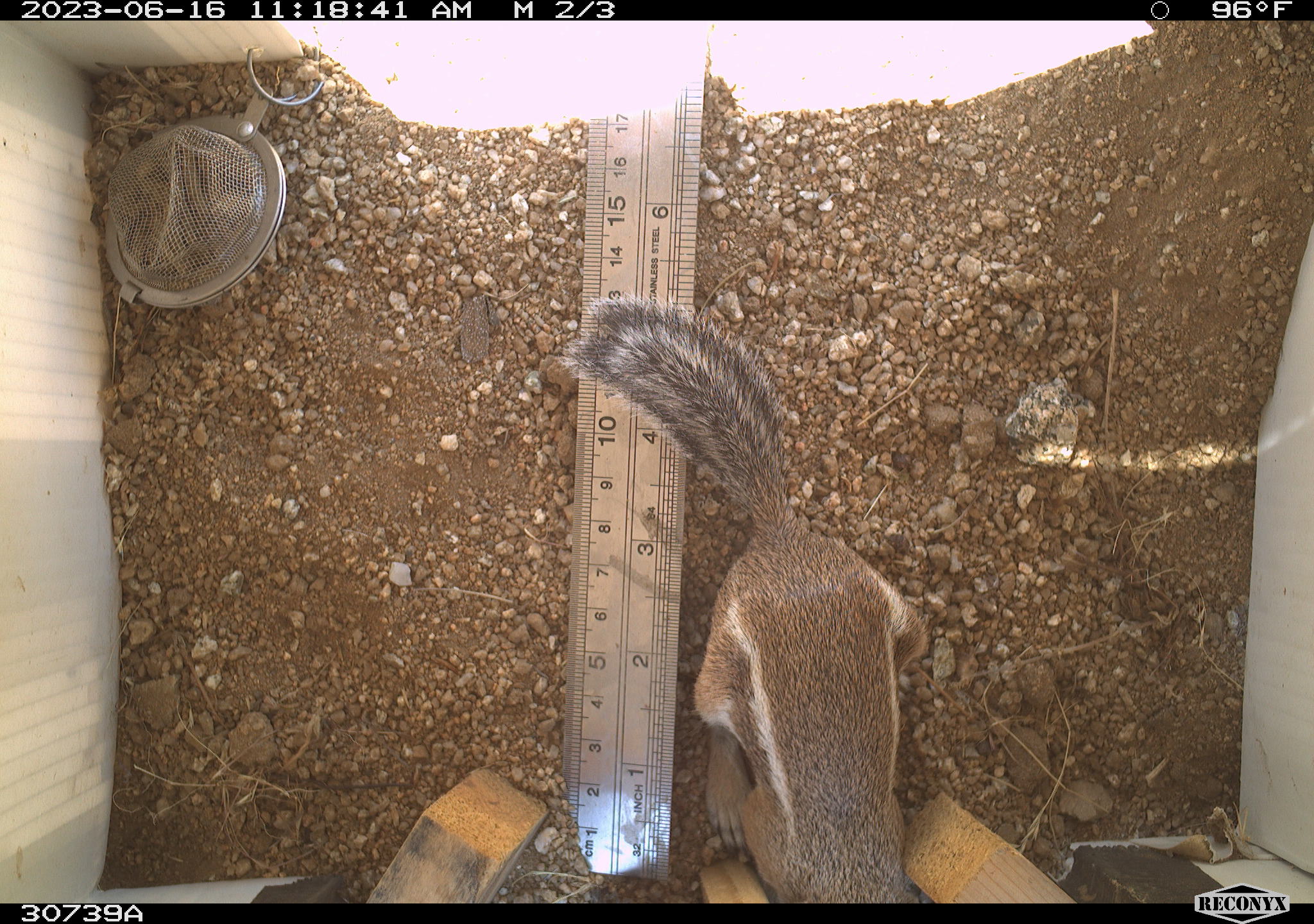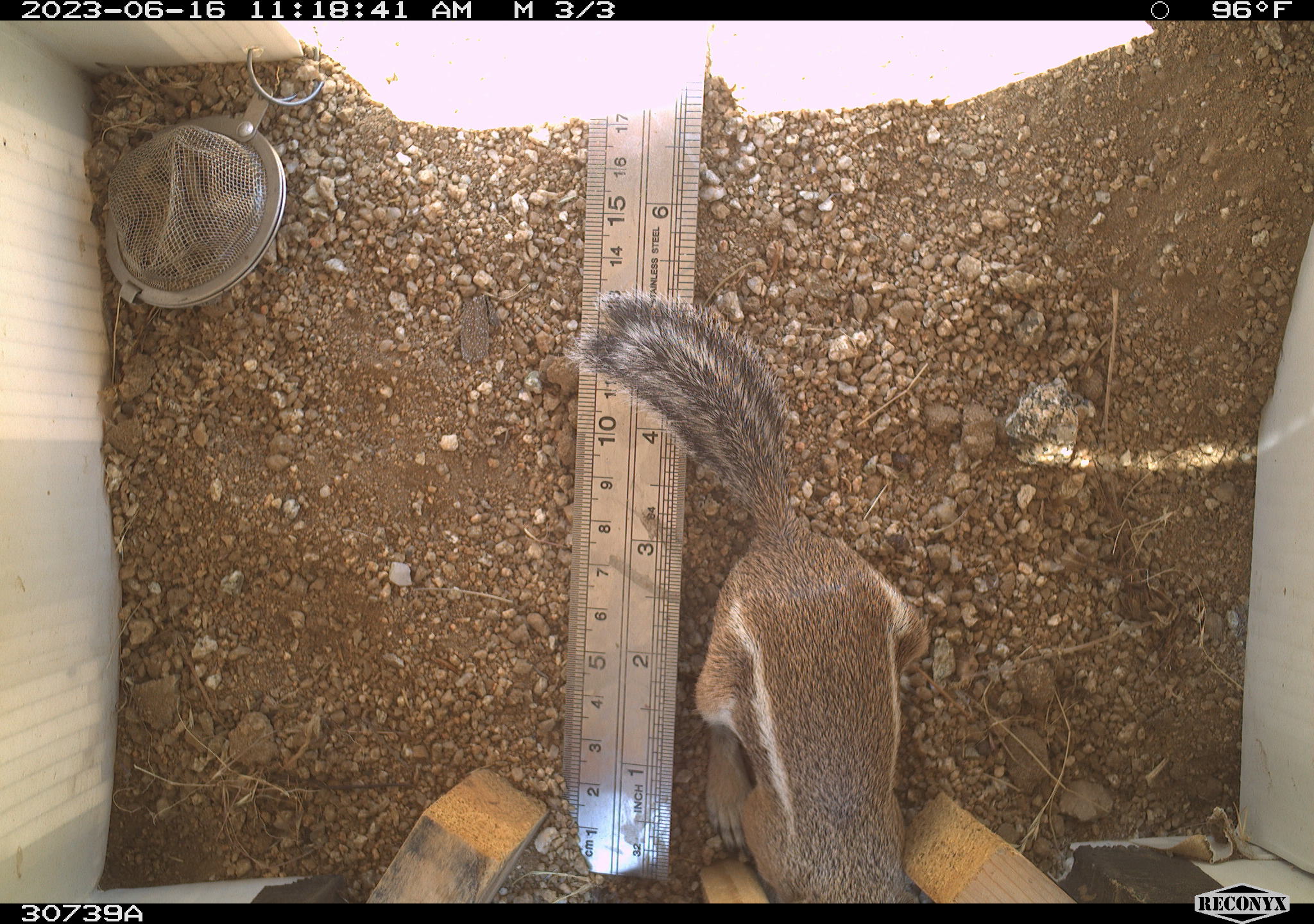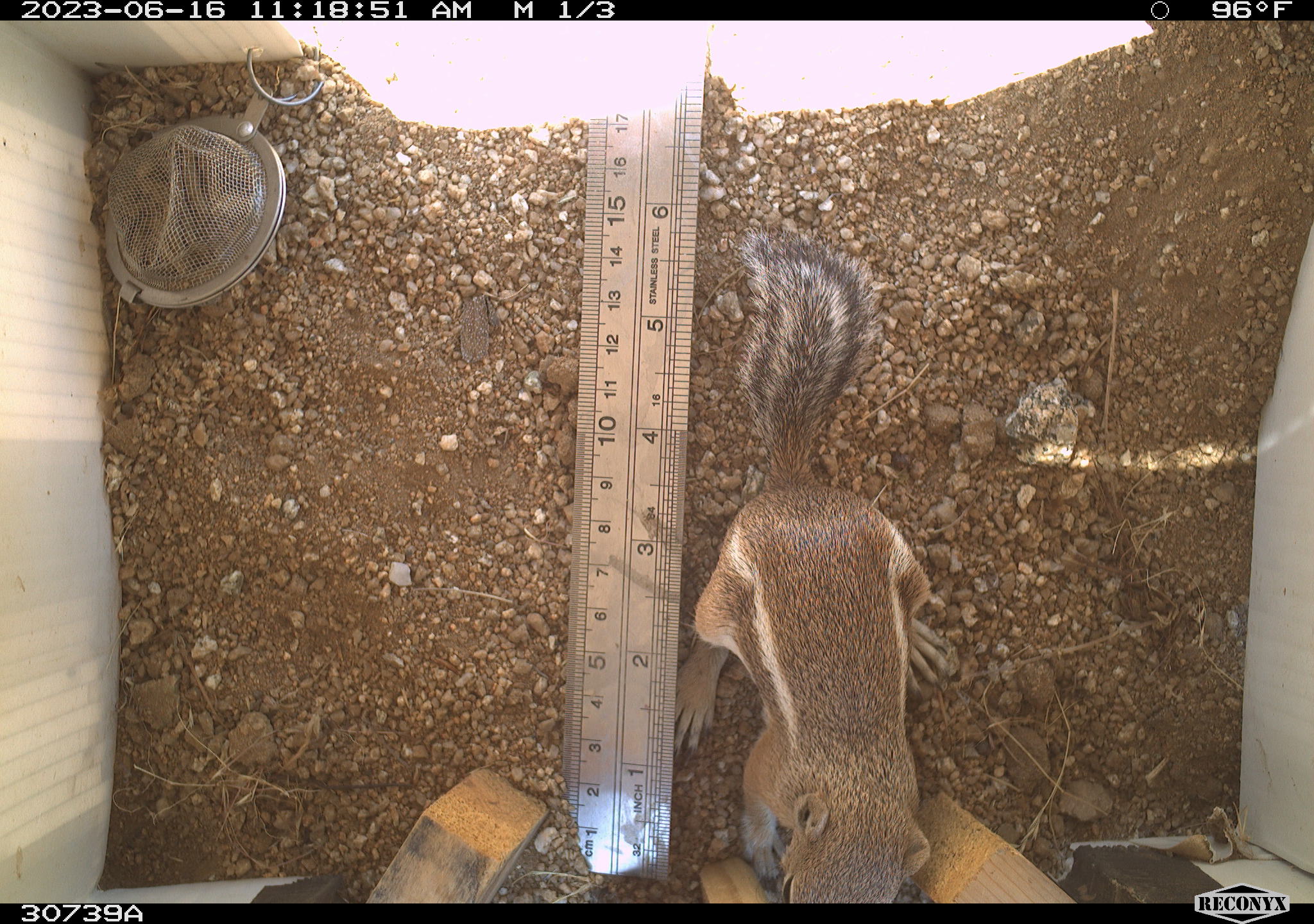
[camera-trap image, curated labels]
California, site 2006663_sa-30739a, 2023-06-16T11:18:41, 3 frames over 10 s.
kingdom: Animalia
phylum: Chordata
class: Mammalia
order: Rodentia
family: Sciuridae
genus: Ammospermophilus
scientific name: Ammospermophilus leucurus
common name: white-tailed antelope squirrel